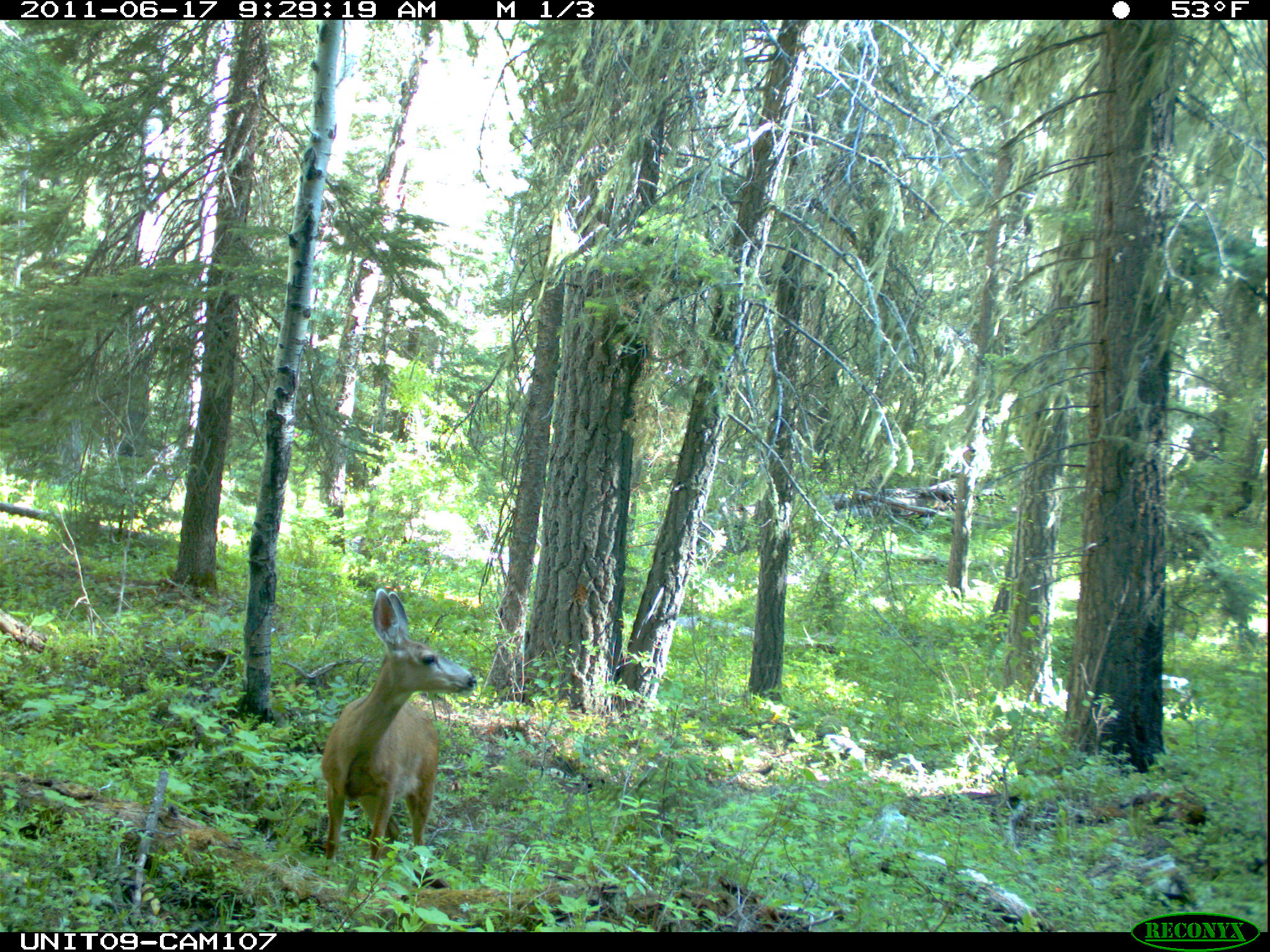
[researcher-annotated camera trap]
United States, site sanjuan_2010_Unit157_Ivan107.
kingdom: Animalia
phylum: Chordata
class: Mammalia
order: Artiodactyla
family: Cervidae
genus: Odocoileus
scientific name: Odocoileus hemionus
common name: mule deer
Odocoileus hemionus (mule deer).